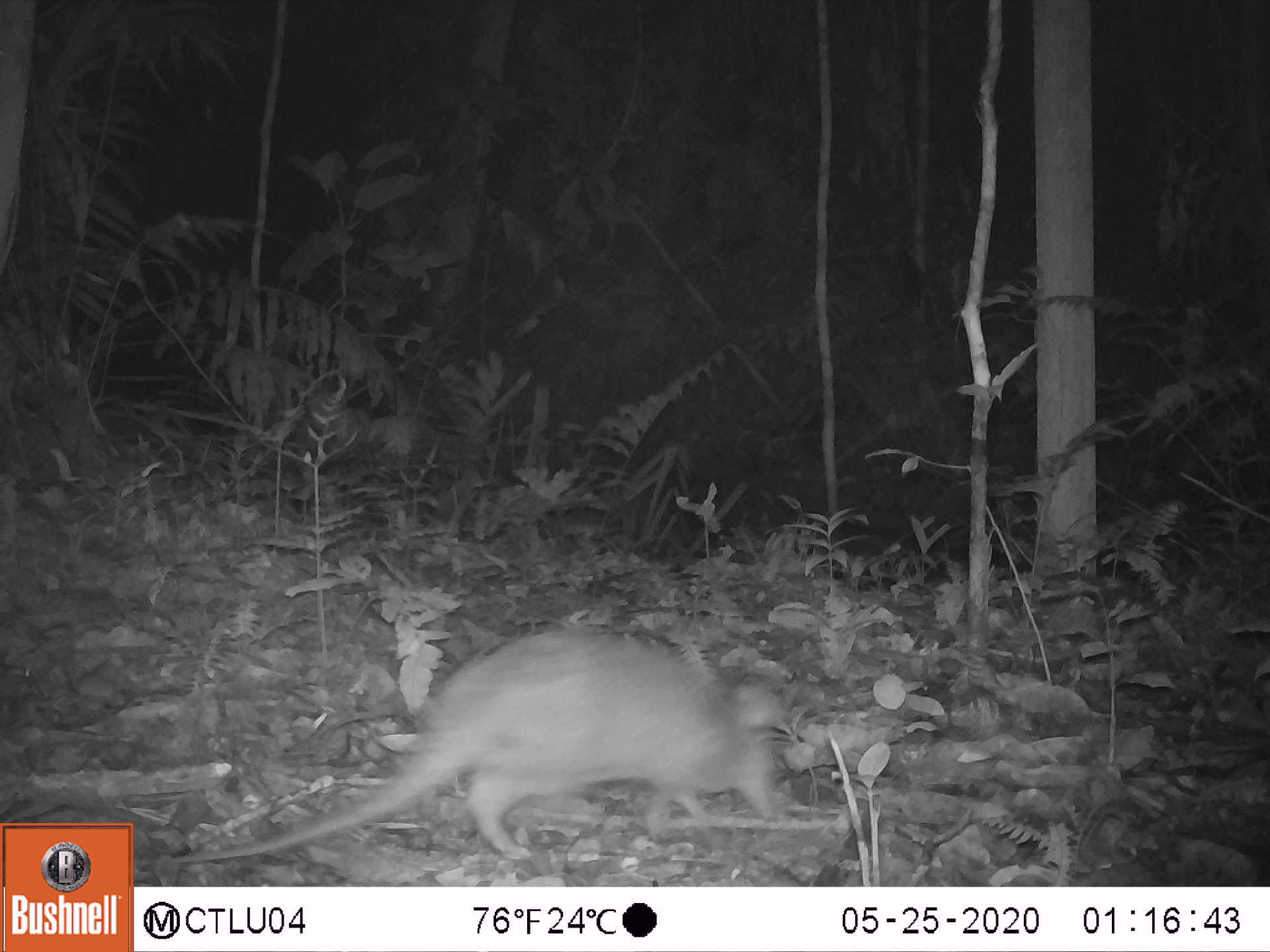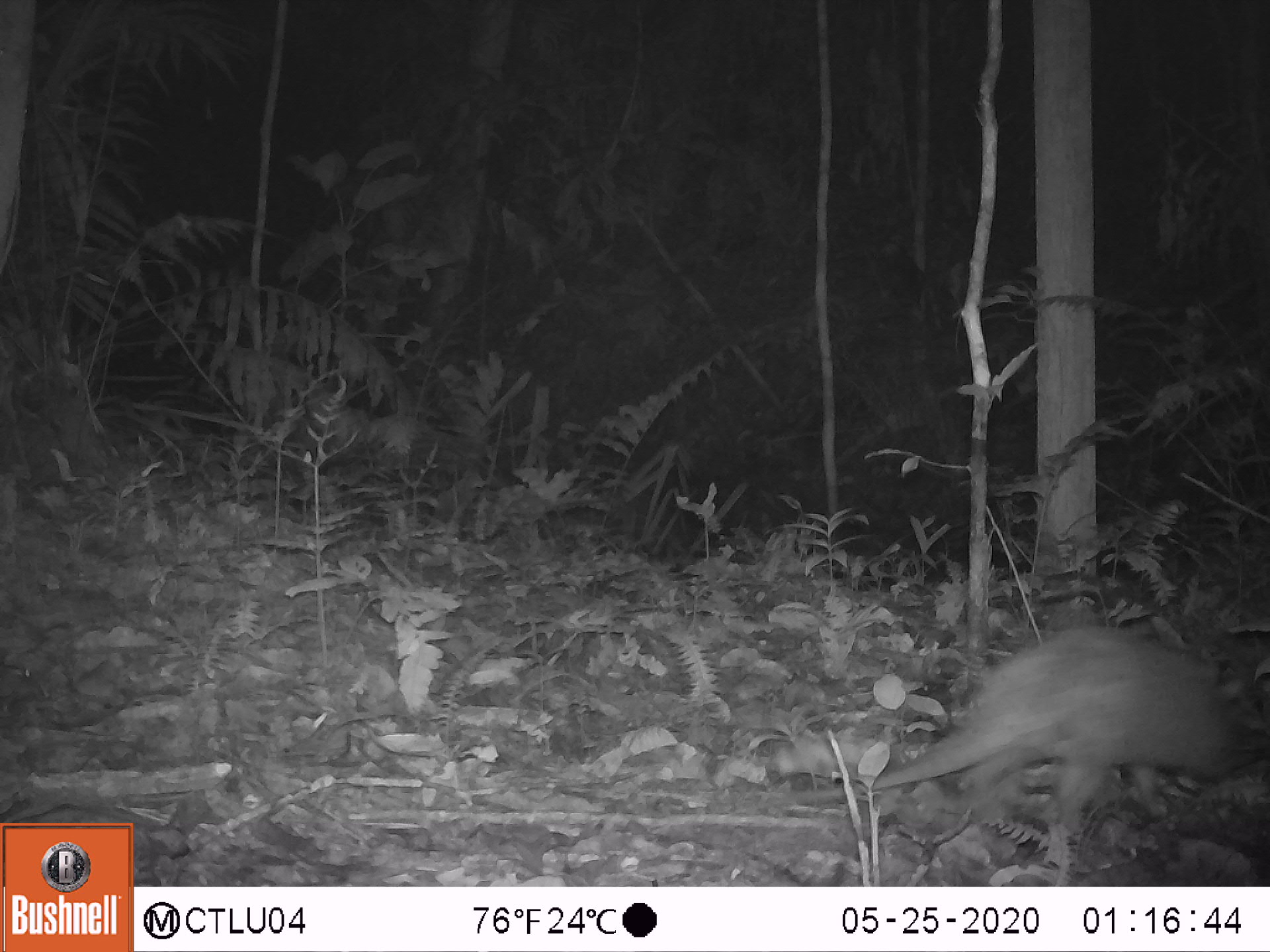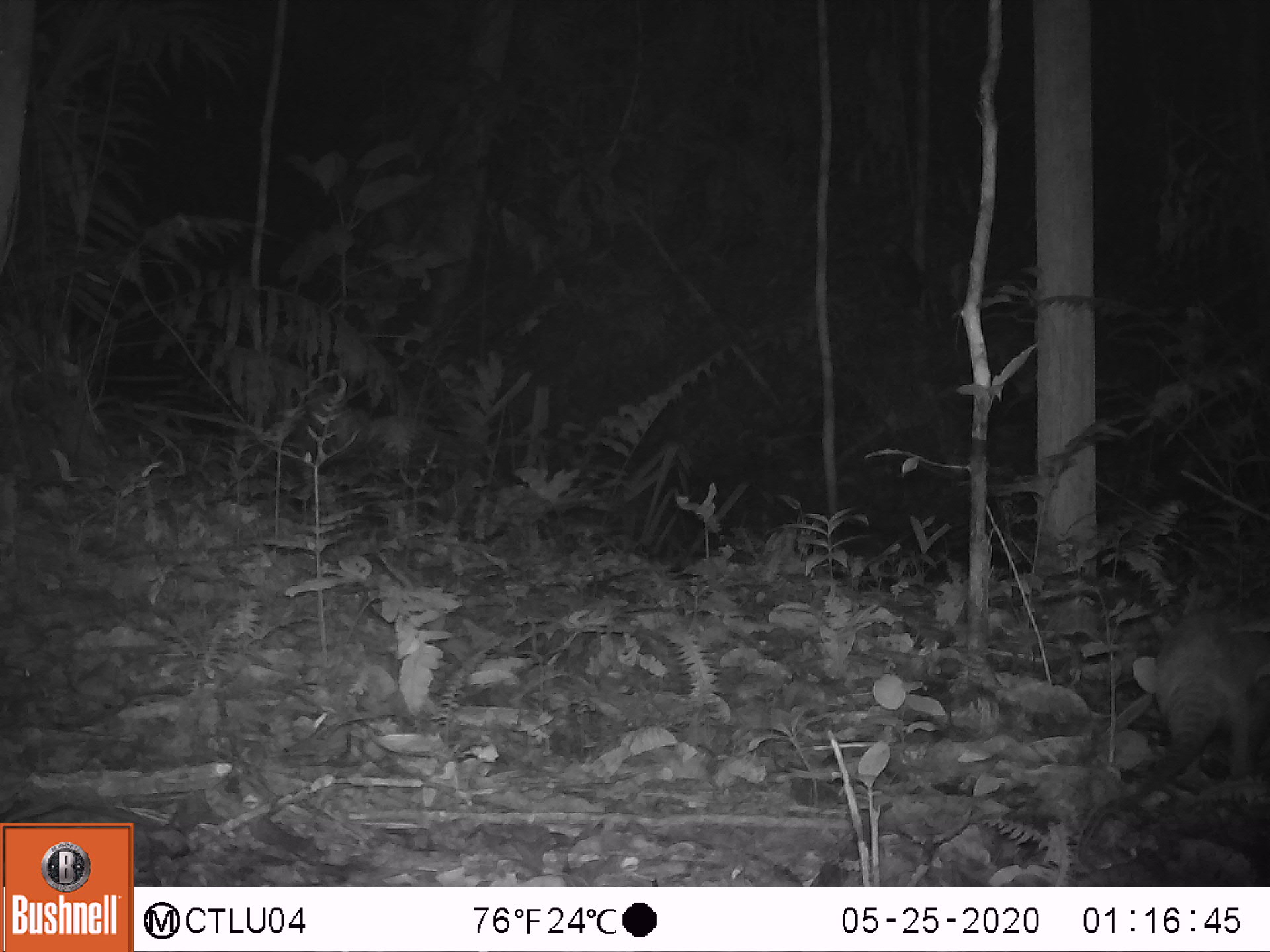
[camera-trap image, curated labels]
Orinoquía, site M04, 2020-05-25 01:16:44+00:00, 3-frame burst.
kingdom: Animalia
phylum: Chordata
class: Mammalia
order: Cingulata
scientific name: Cingulata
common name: armadillo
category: unknown armadillo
Unknown armadillo (armadillo) (Cingulata).